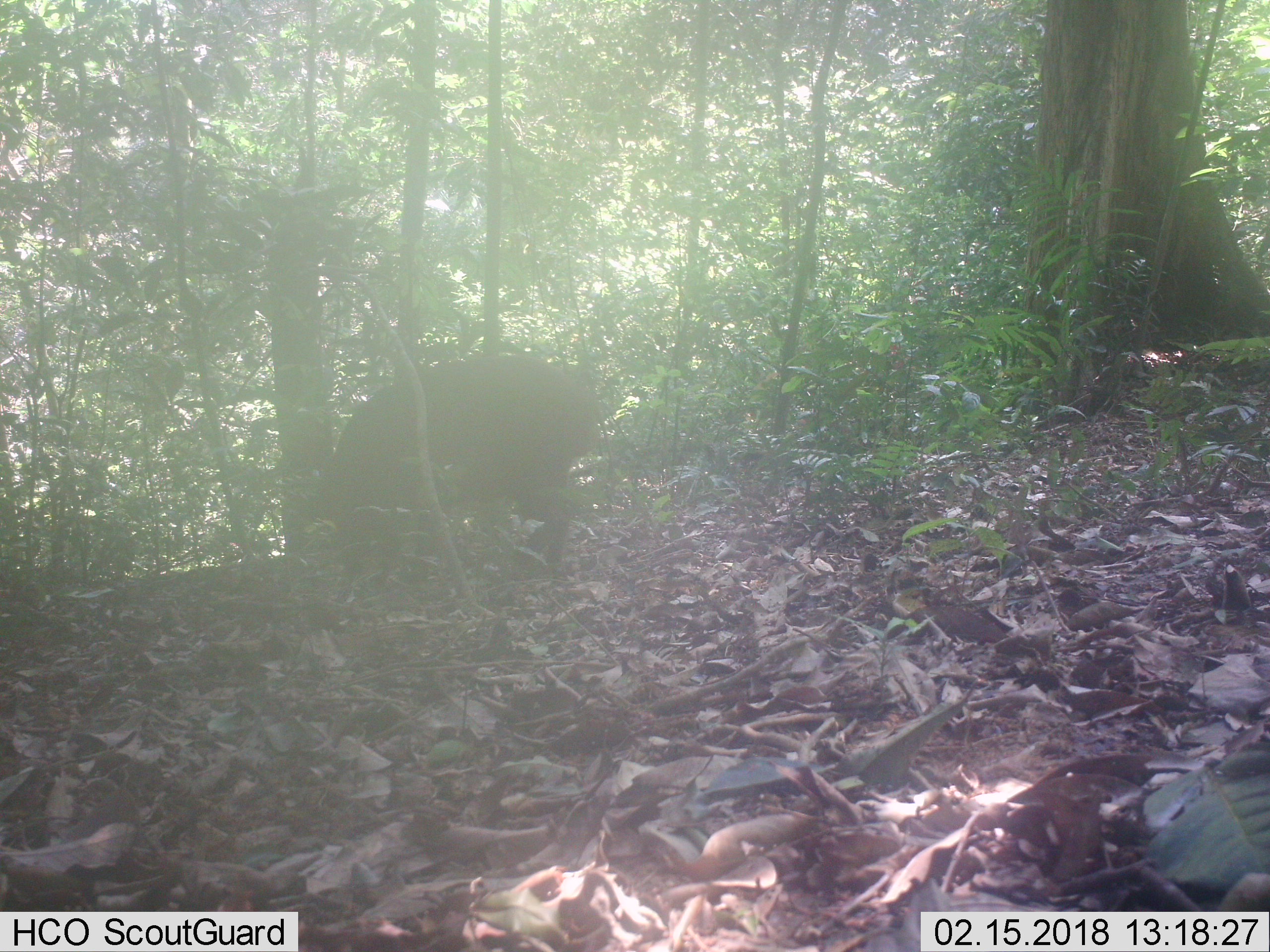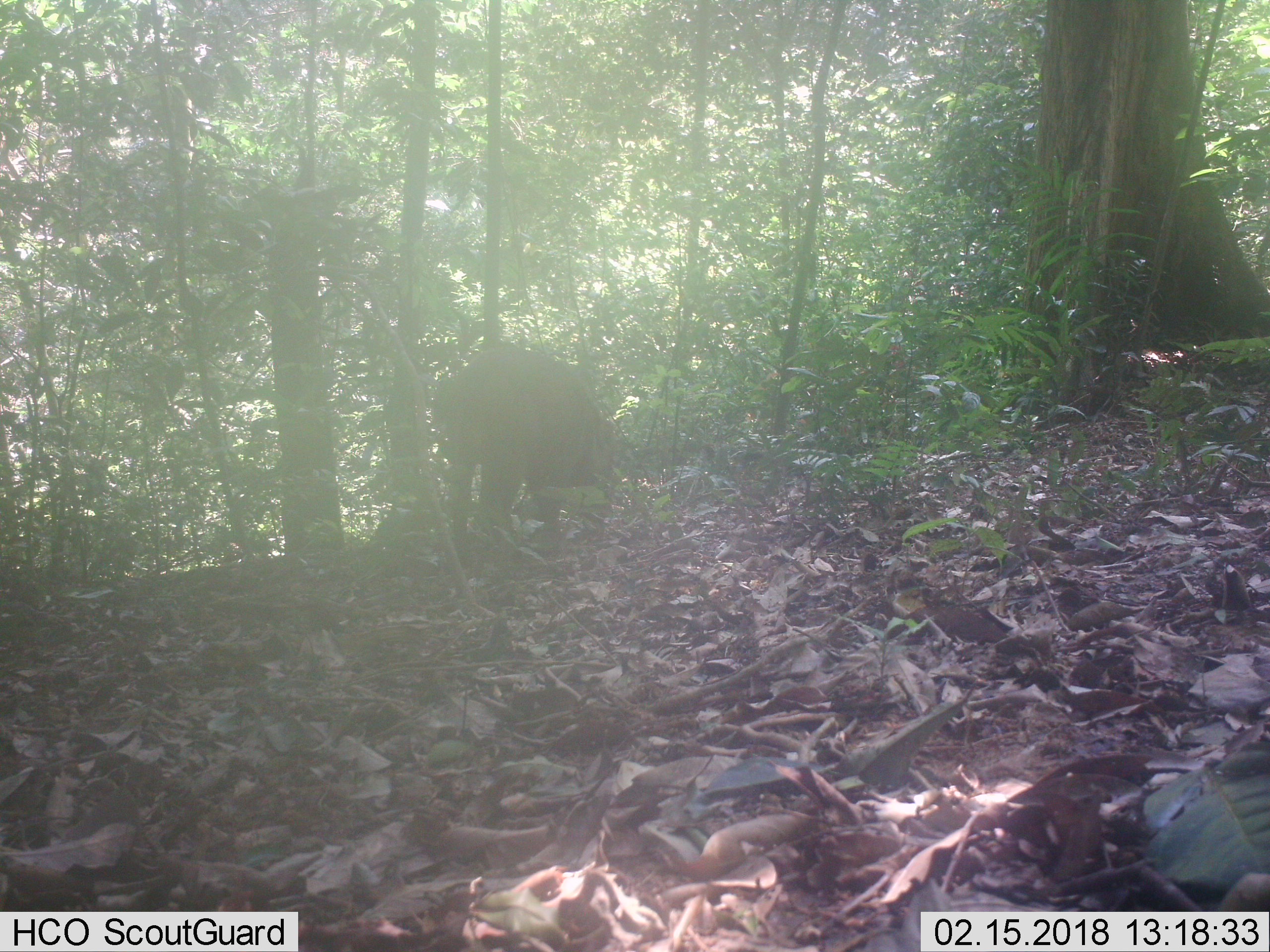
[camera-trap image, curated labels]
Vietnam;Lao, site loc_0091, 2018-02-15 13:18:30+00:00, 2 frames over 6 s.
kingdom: Animalia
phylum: Chordata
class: Mammalia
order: Artiodactyla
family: Suidae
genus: Sus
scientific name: Sus scrofa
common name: eurasian wild pig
Eurasian wild pig (Sus scrofa). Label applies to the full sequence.